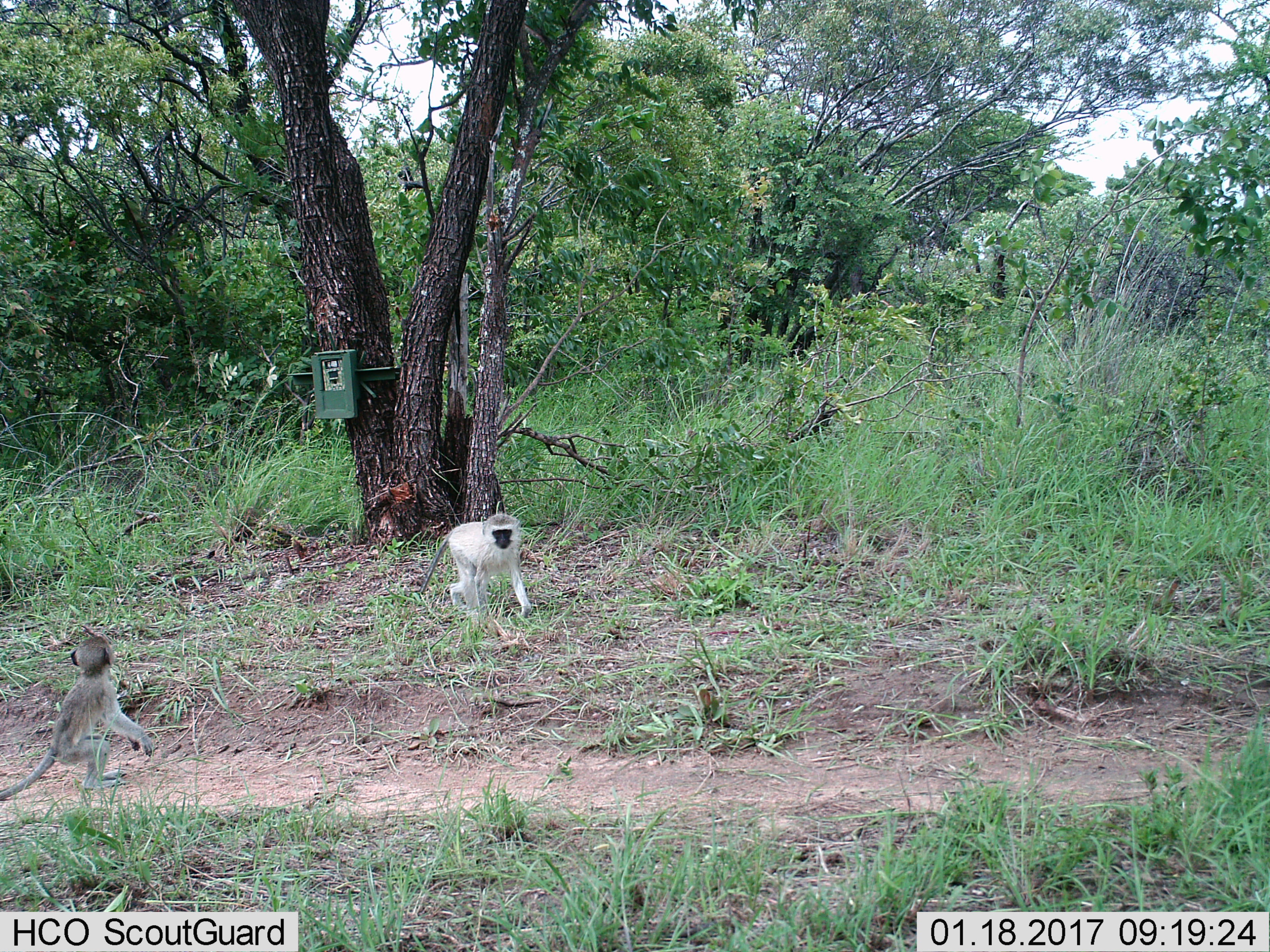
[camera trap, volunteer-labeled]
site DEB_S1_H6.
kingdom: Animalia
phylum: Chordata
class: Mammalia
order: Primates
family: Cercopithecidae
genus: Chlorocebus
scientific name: Chlorocebus pygerythrus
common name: vervet monkey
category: monkeyvervet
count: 2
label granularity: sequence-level